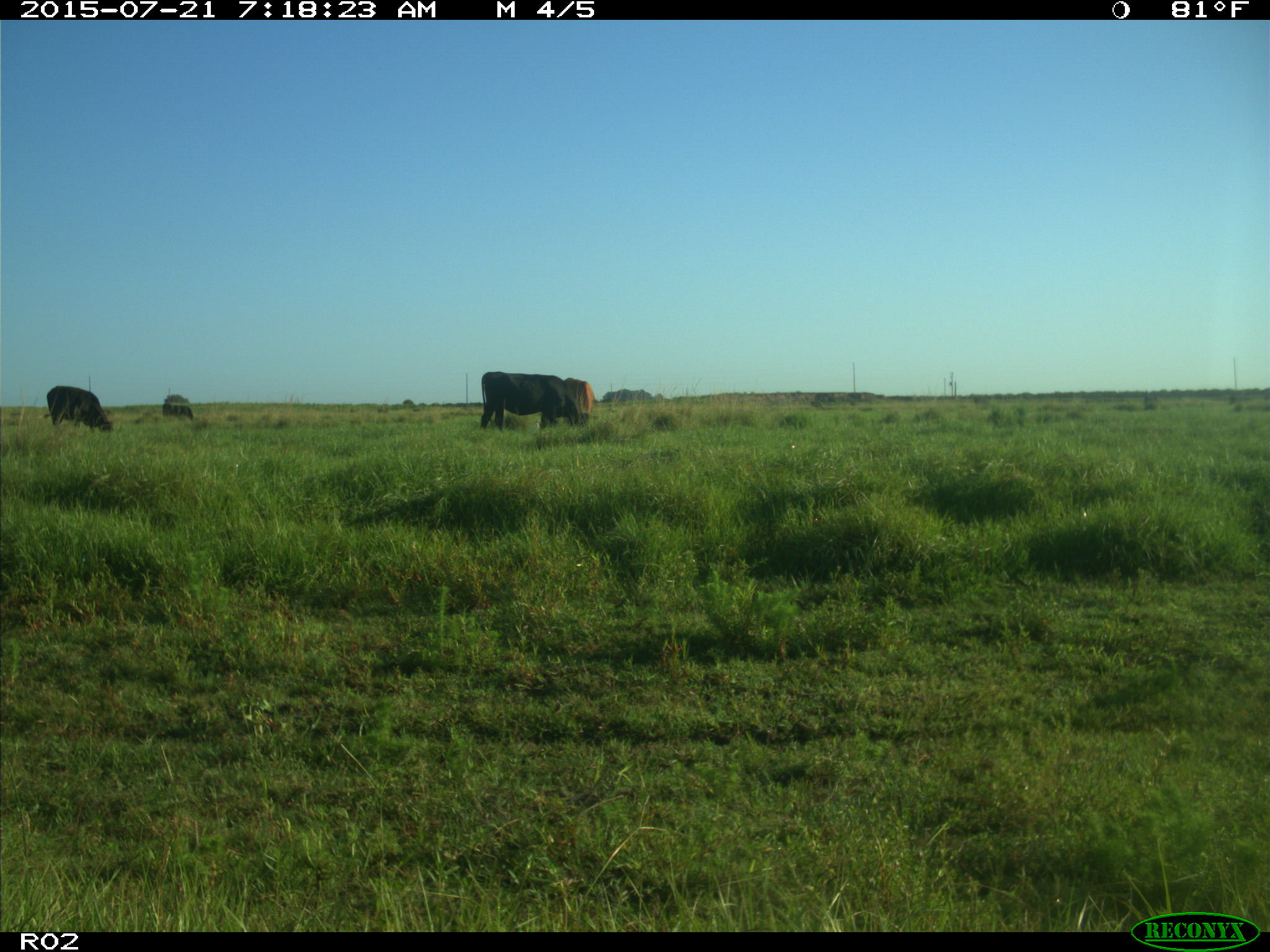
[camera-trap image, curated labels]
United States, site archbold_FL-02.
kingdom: Animalia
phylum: Chordata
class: Mammalia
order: Artiodactyla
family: Bovidae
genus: Bos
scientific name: Bos taurus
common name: domestic cow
Bos taurus (domestic cow).